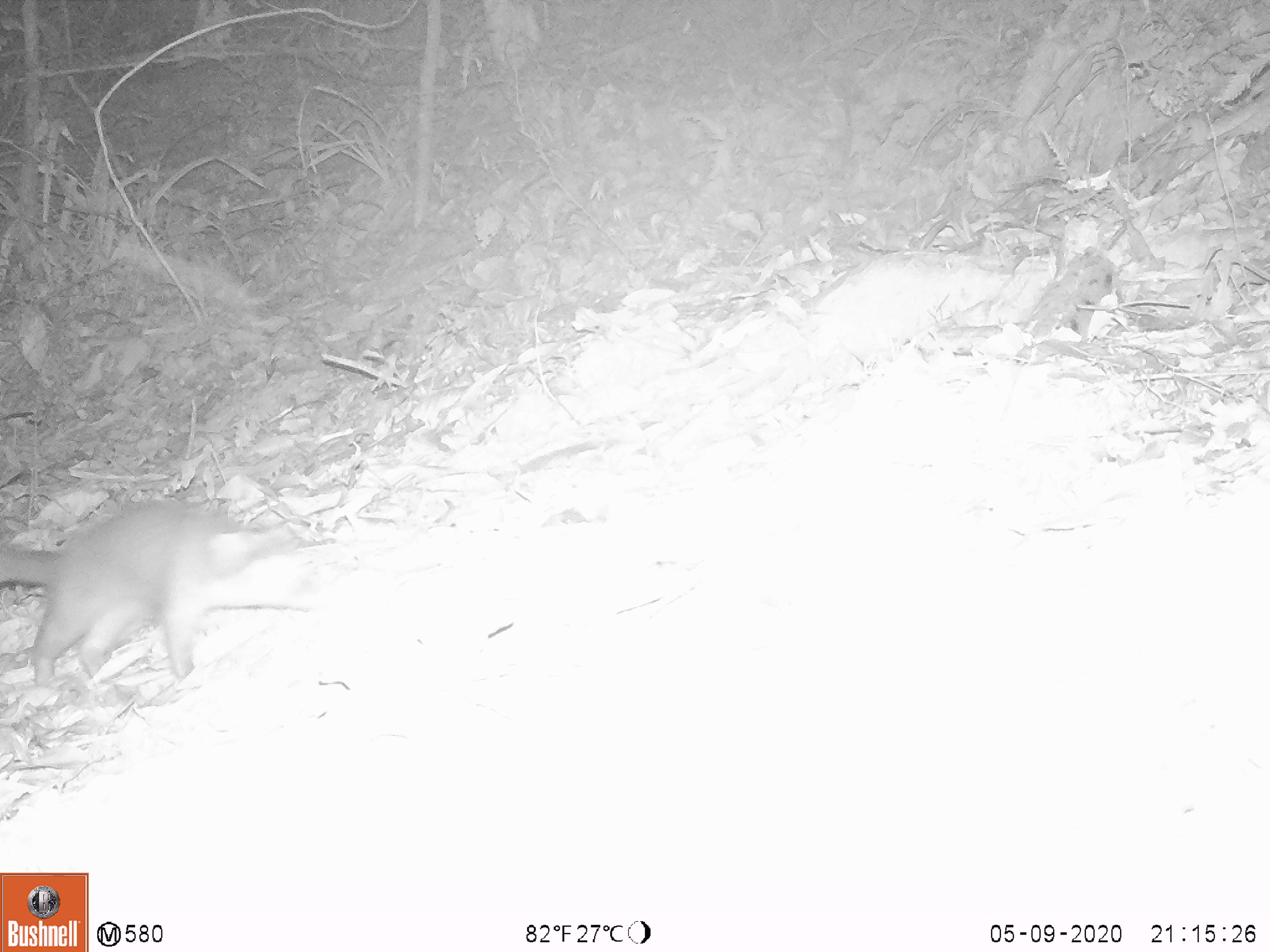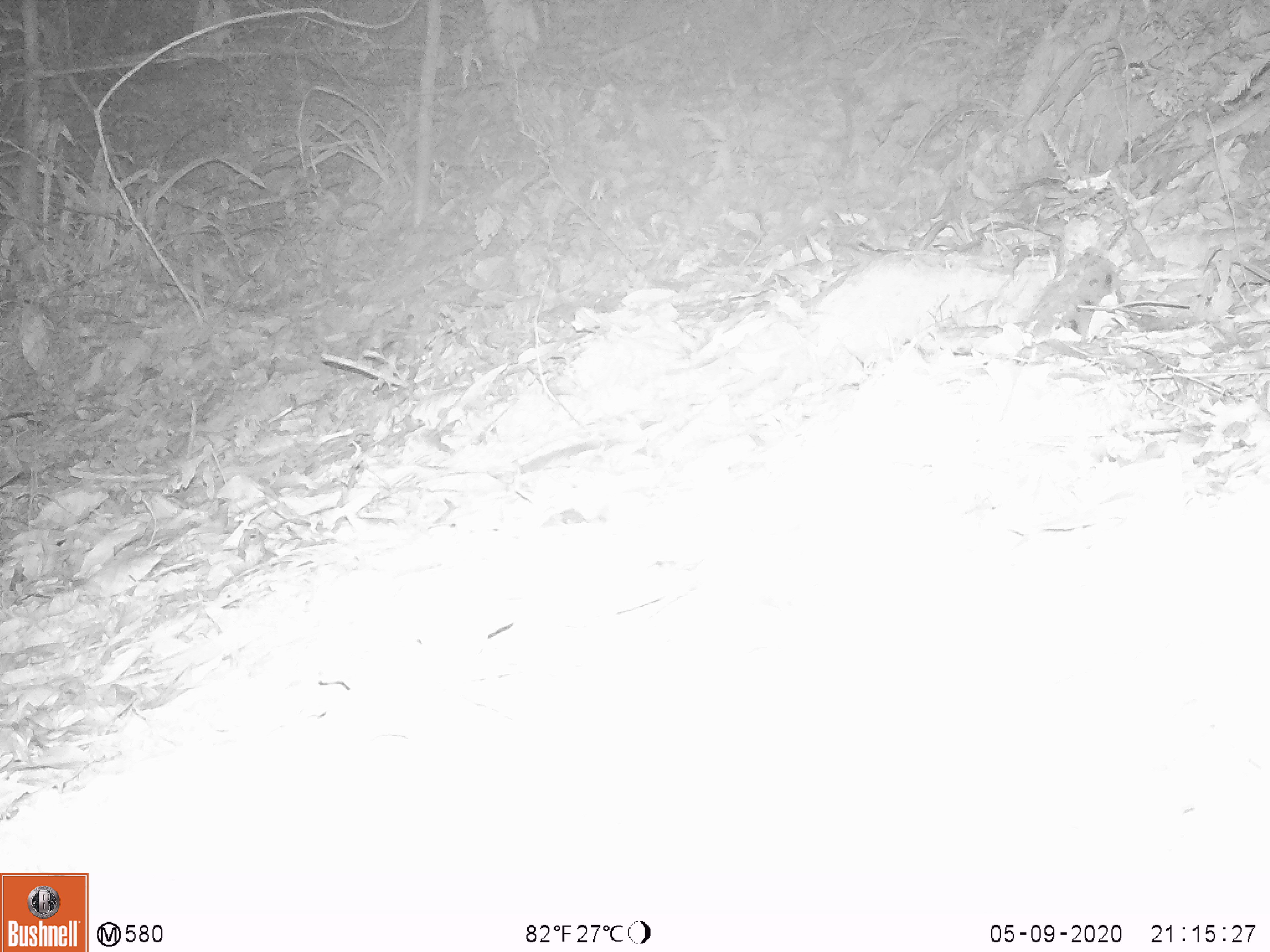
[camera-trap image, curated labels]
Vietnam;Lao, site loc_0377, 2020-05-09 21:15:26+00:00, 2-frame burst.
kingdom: Animalia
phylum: Chordata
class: Mammalia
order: Carnivora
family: Mustelidae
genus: Melogale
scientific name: Melogale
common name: ferret badger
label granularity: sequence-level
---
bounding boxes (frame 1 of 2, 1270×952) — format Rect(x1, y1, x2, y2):
ferret badger: Rect(0, 496, 314, 687)